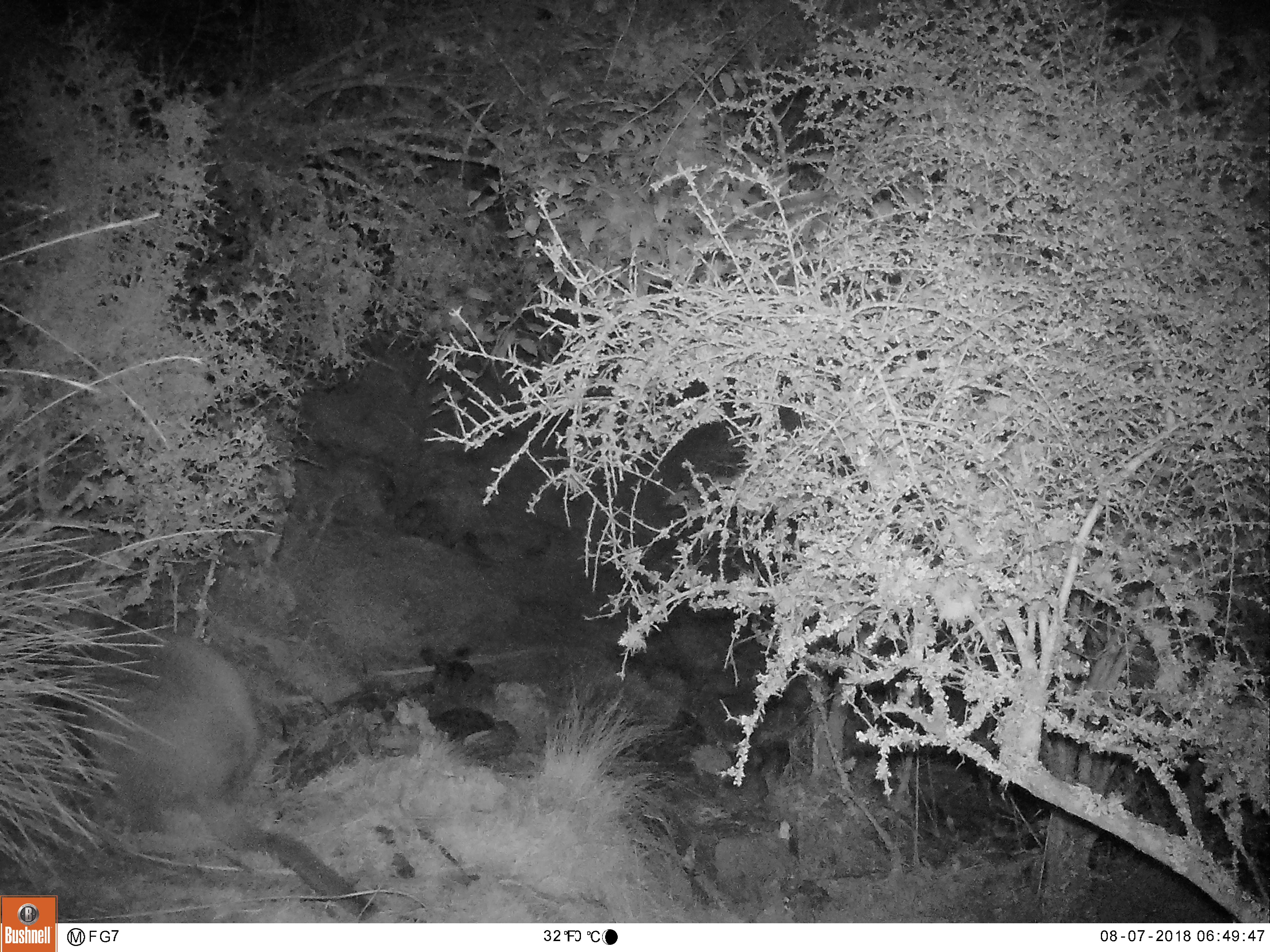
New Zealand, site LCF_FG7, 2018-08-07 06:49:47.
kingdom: Animalia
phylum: Chordata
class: Mammalia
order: Diprotodontia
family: Macropodidae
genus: Notamacropus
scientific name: Notamacropus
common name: wallaby